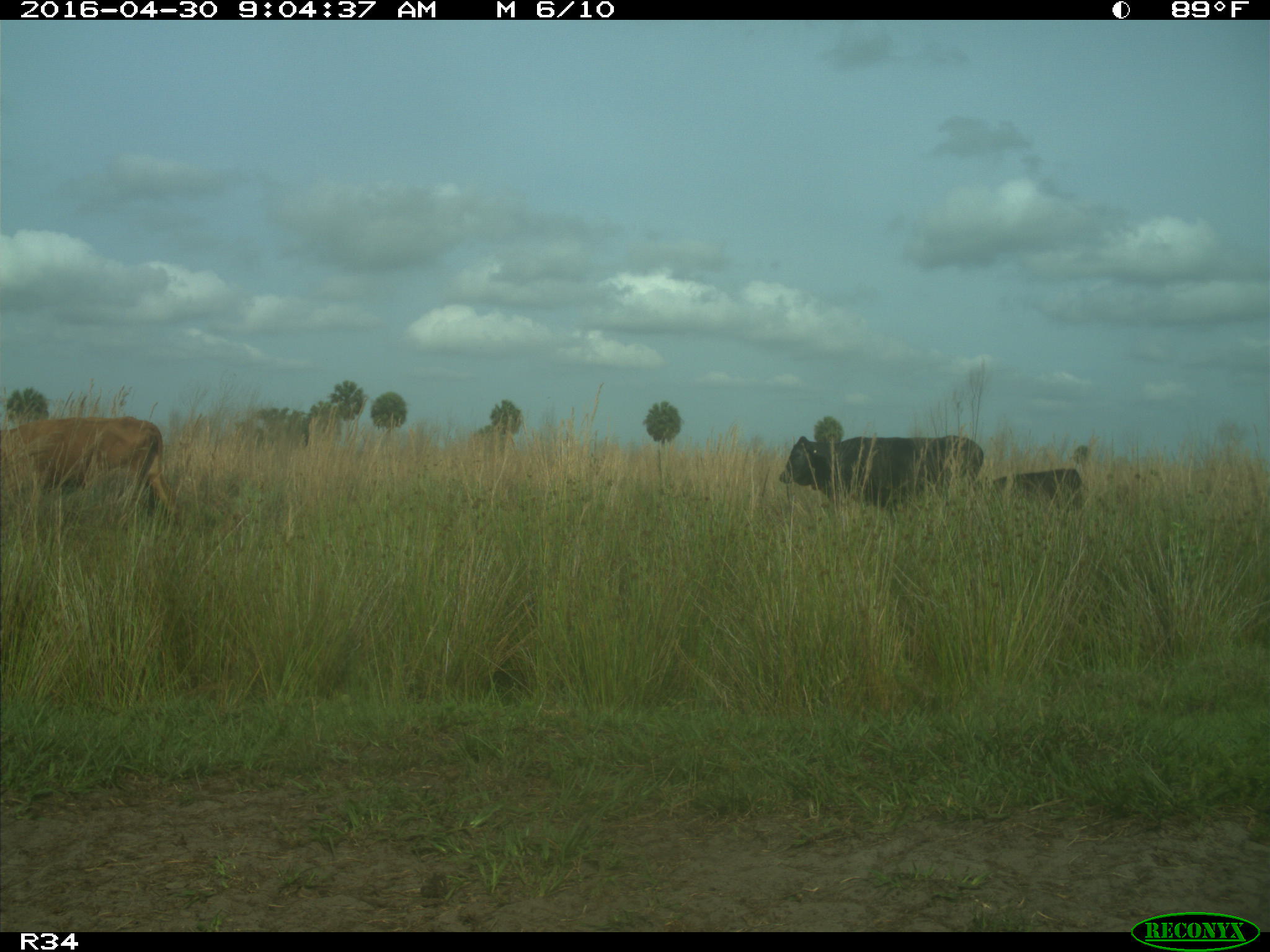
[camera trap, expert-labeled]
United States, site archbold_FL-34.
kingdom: Animalia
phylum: Chordata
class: Mammalia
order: Artiodactyla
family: Bovidae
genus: Bos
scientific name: Bos taurus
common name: domestic cow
Bos taurus (domestic cow).